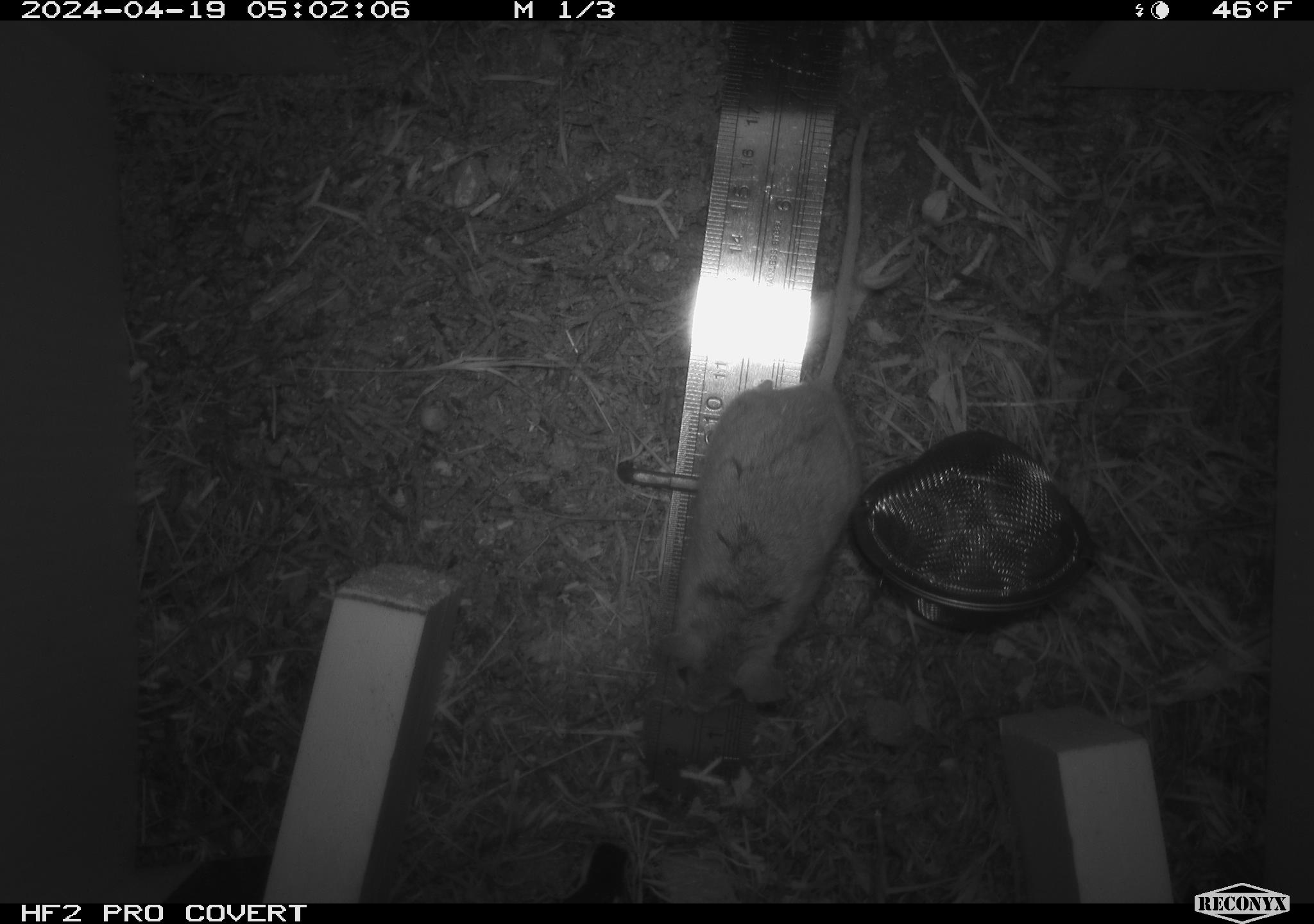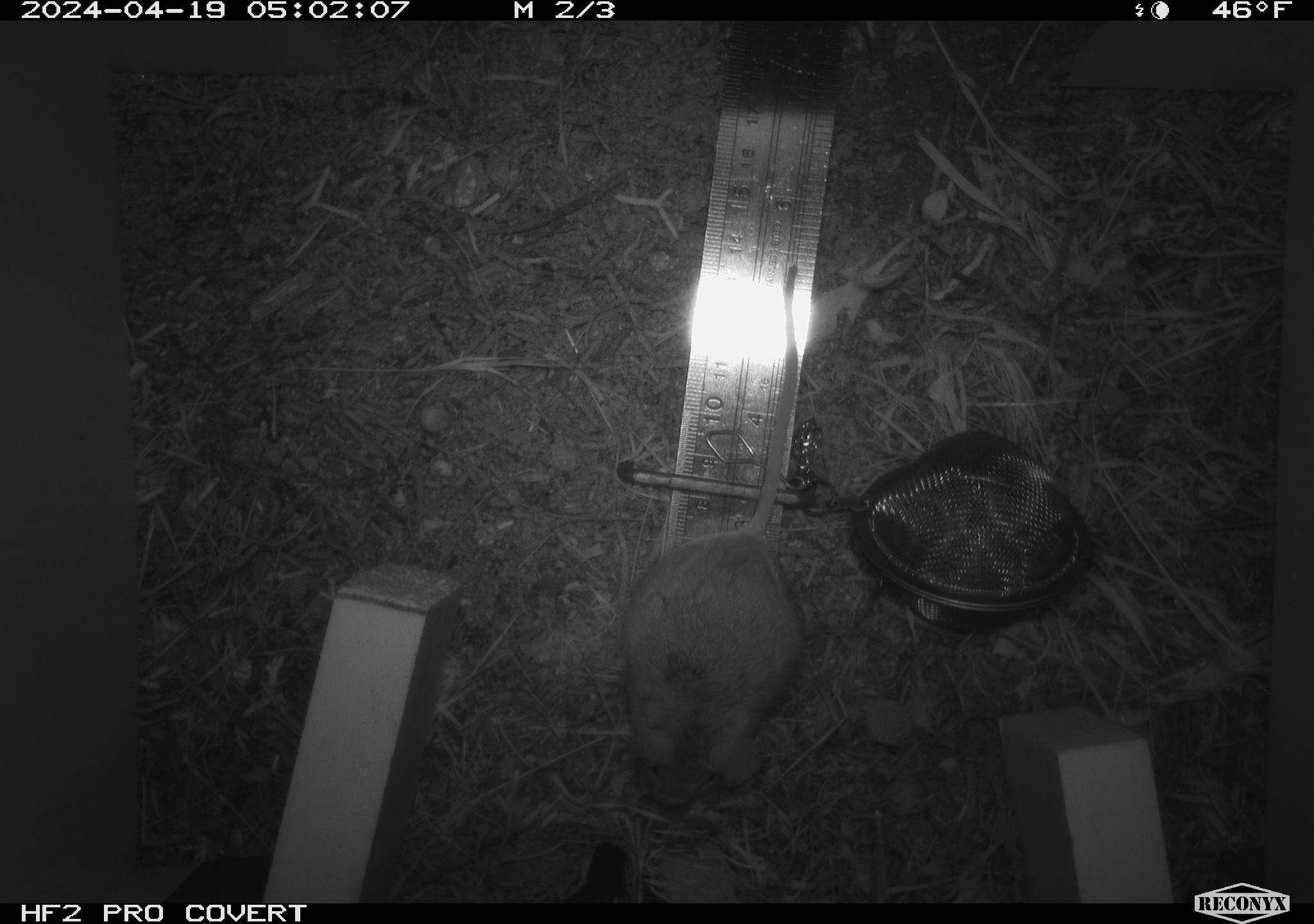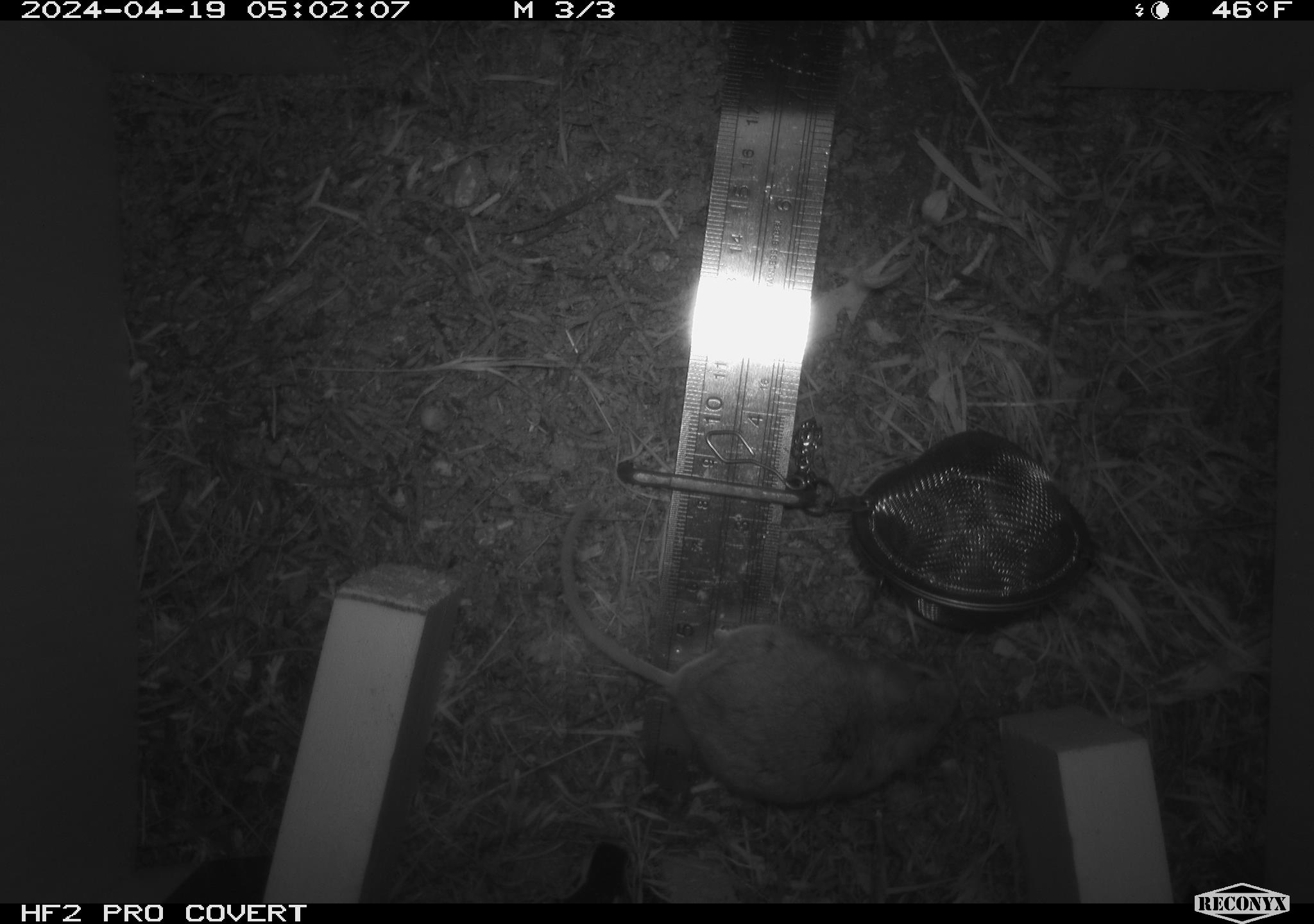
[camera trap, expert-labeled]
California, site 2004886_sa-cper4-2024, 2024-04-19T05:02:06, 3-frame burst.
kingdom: Animalia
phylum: Chordata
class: Mammalia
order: Rodentia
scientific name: Rodentia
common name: rodent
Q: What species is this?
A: Rodent (Rodentia).